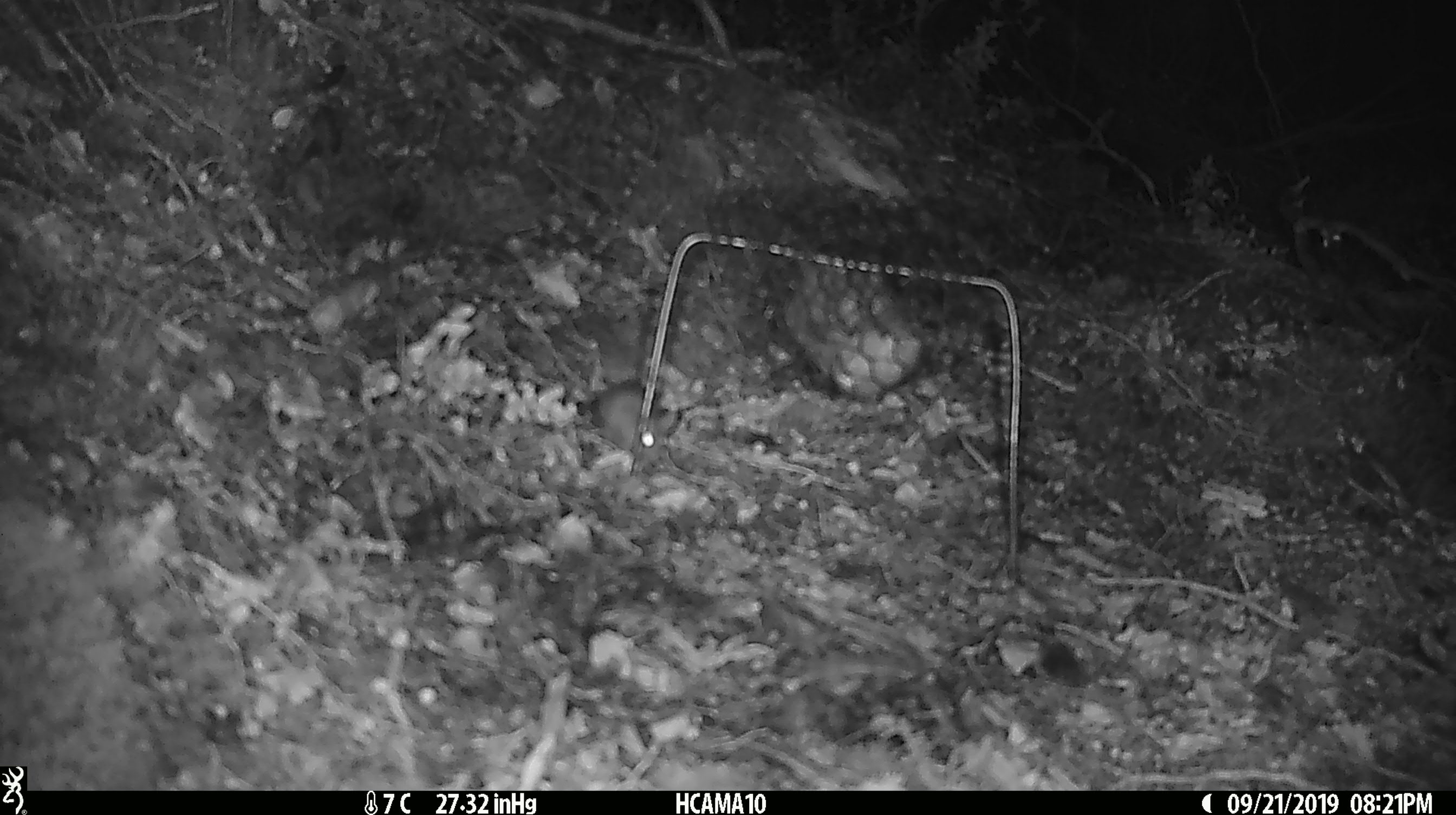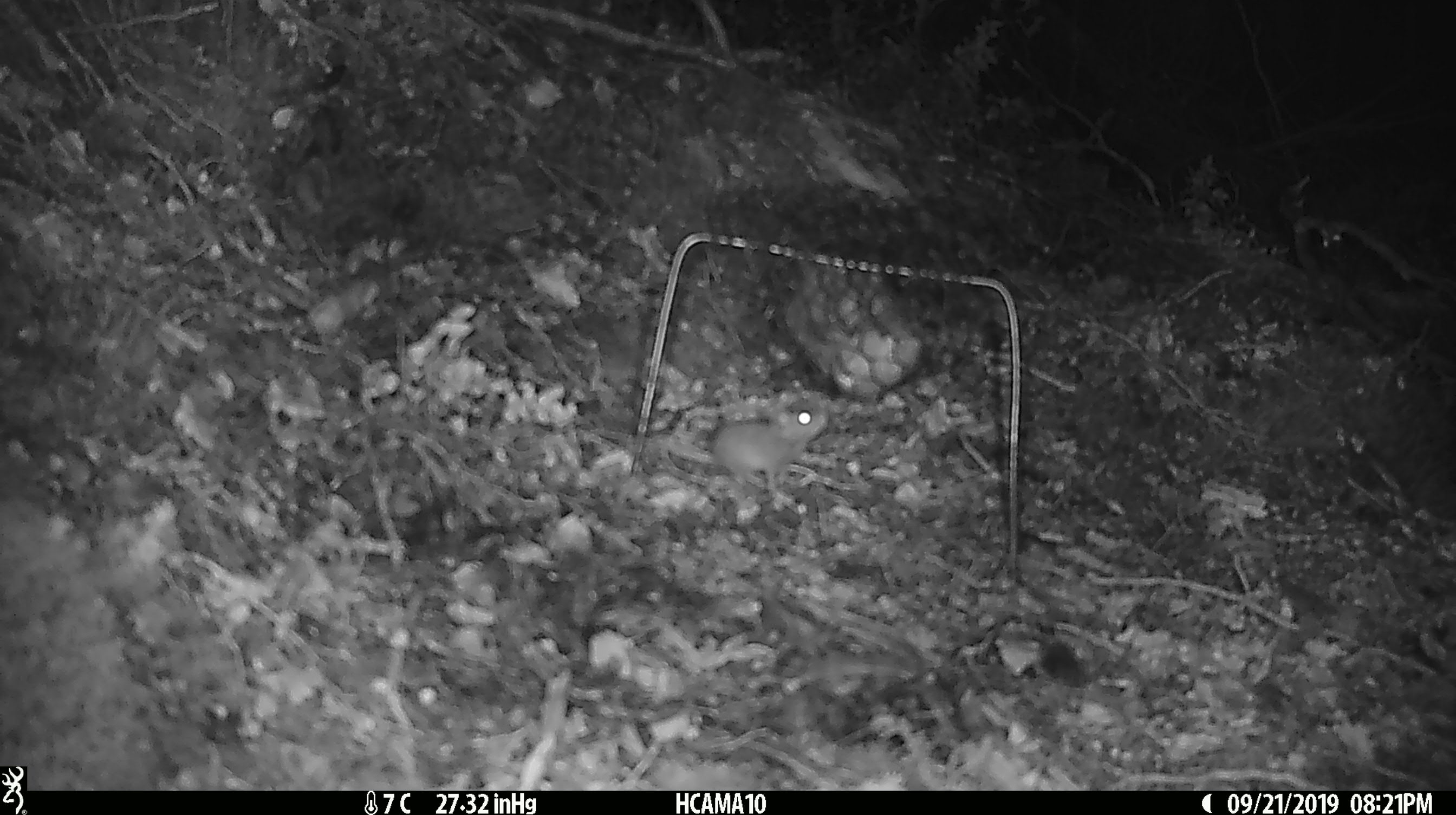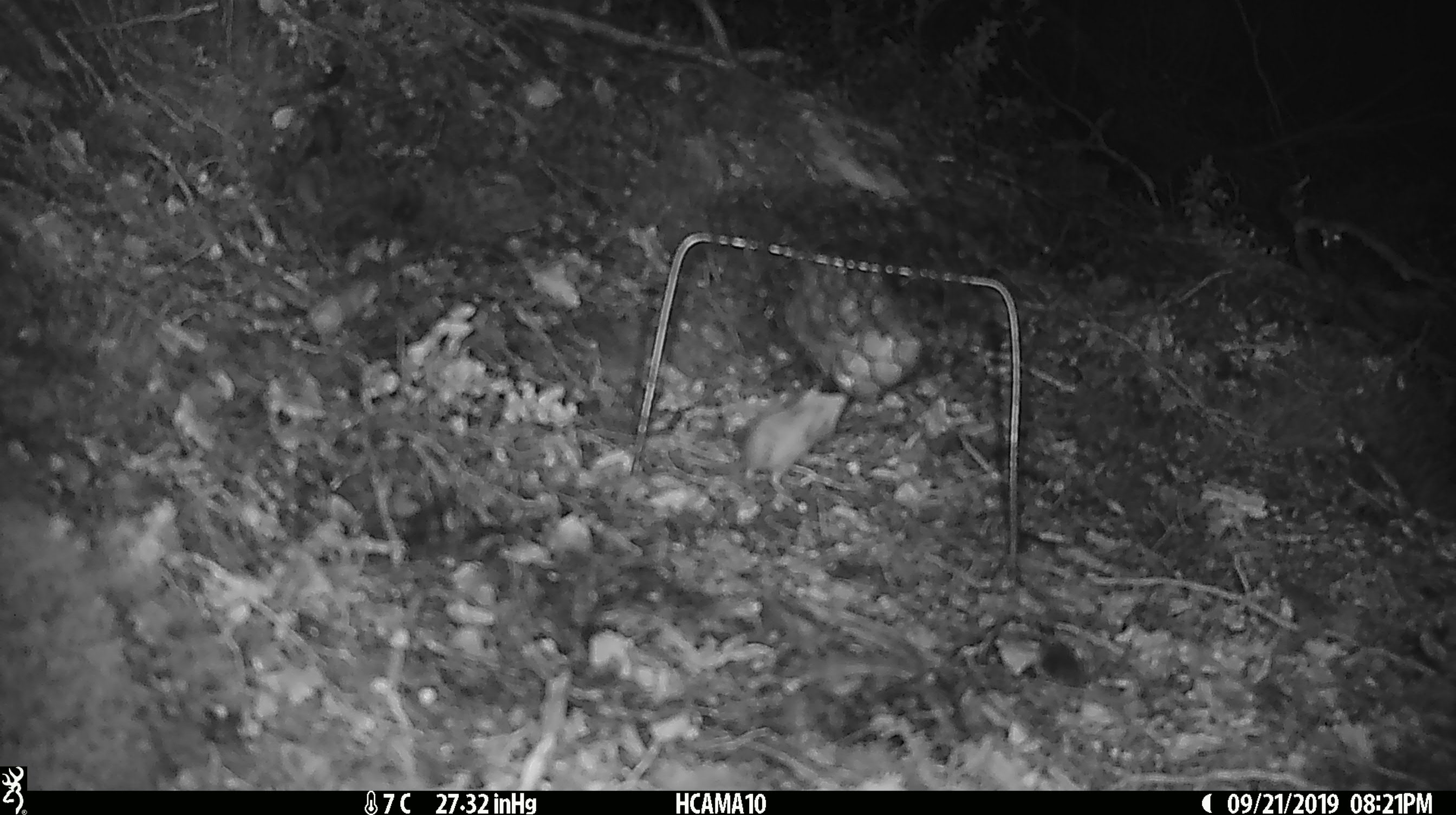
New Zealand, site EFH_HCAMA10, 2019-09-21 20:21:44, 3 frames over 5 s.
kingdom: Animalia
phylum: Chordata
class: Mammalia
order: Rodentia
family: Muridae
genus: Mus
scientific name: Mus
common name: mouse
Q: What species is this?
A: Mouse (Mus).